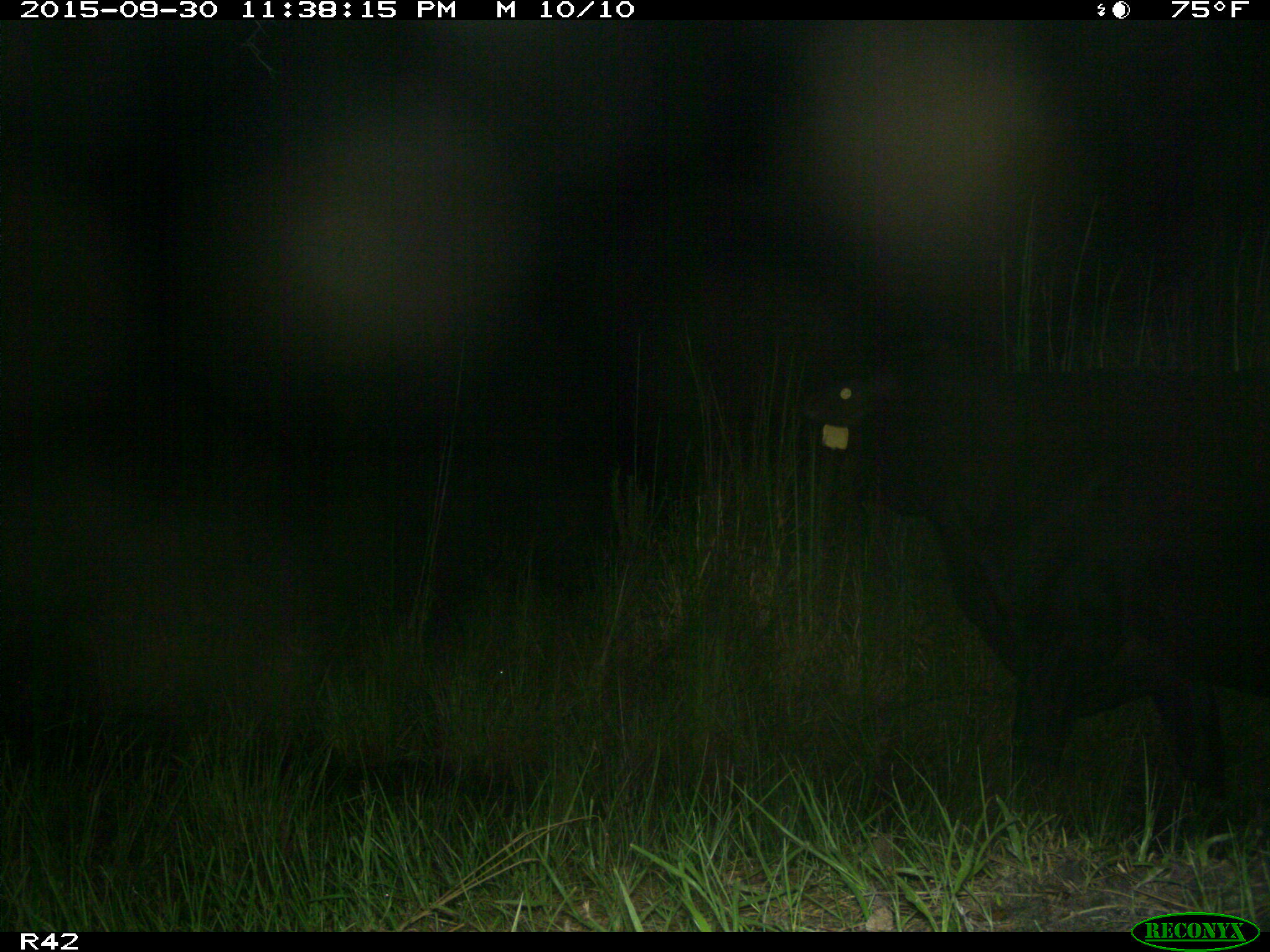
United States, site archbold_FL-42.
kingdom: Animalia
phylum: Chordata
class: Mammalia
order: Artiodactyla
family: Bovidae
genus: Bos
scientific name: Bos taurus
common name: domestic cow